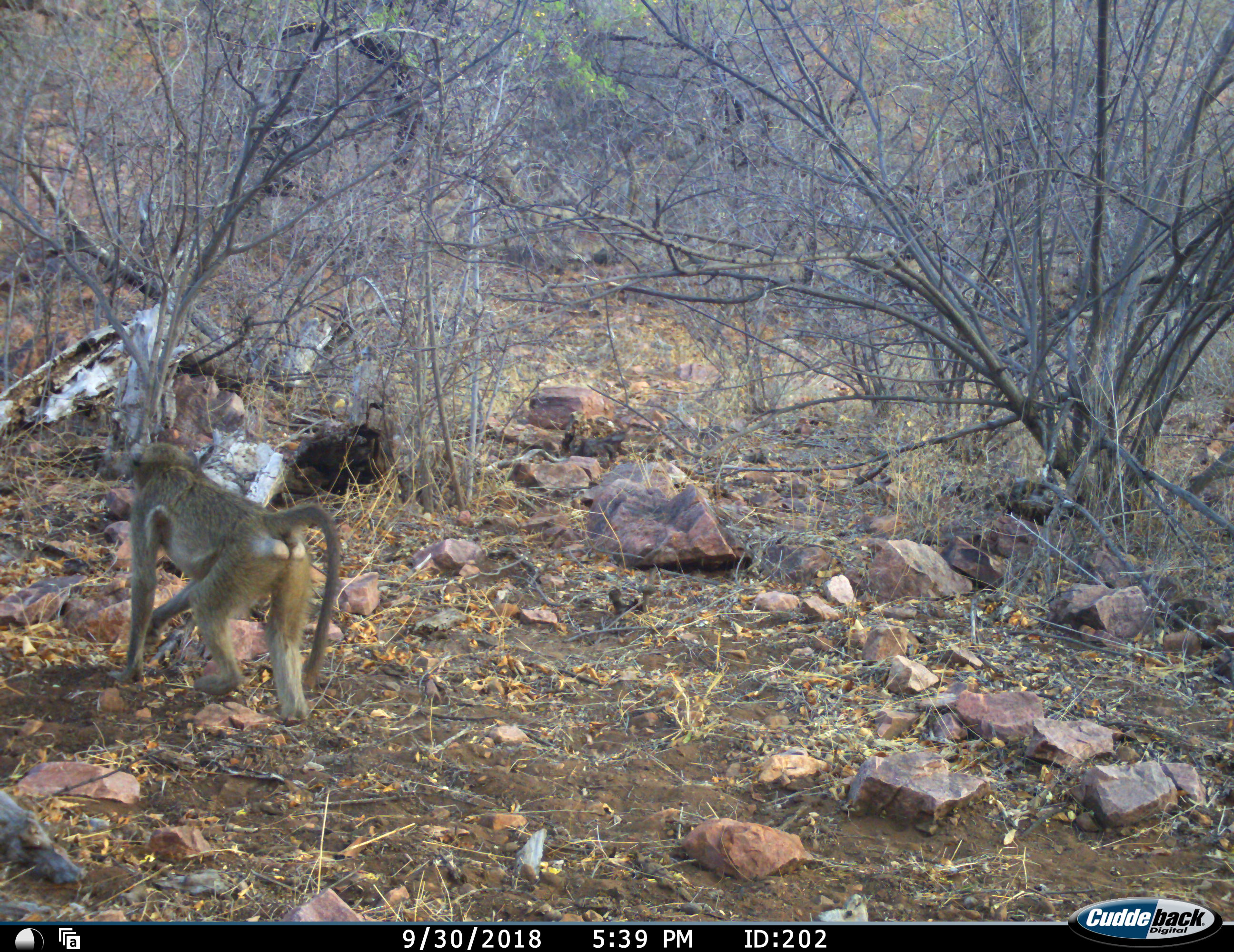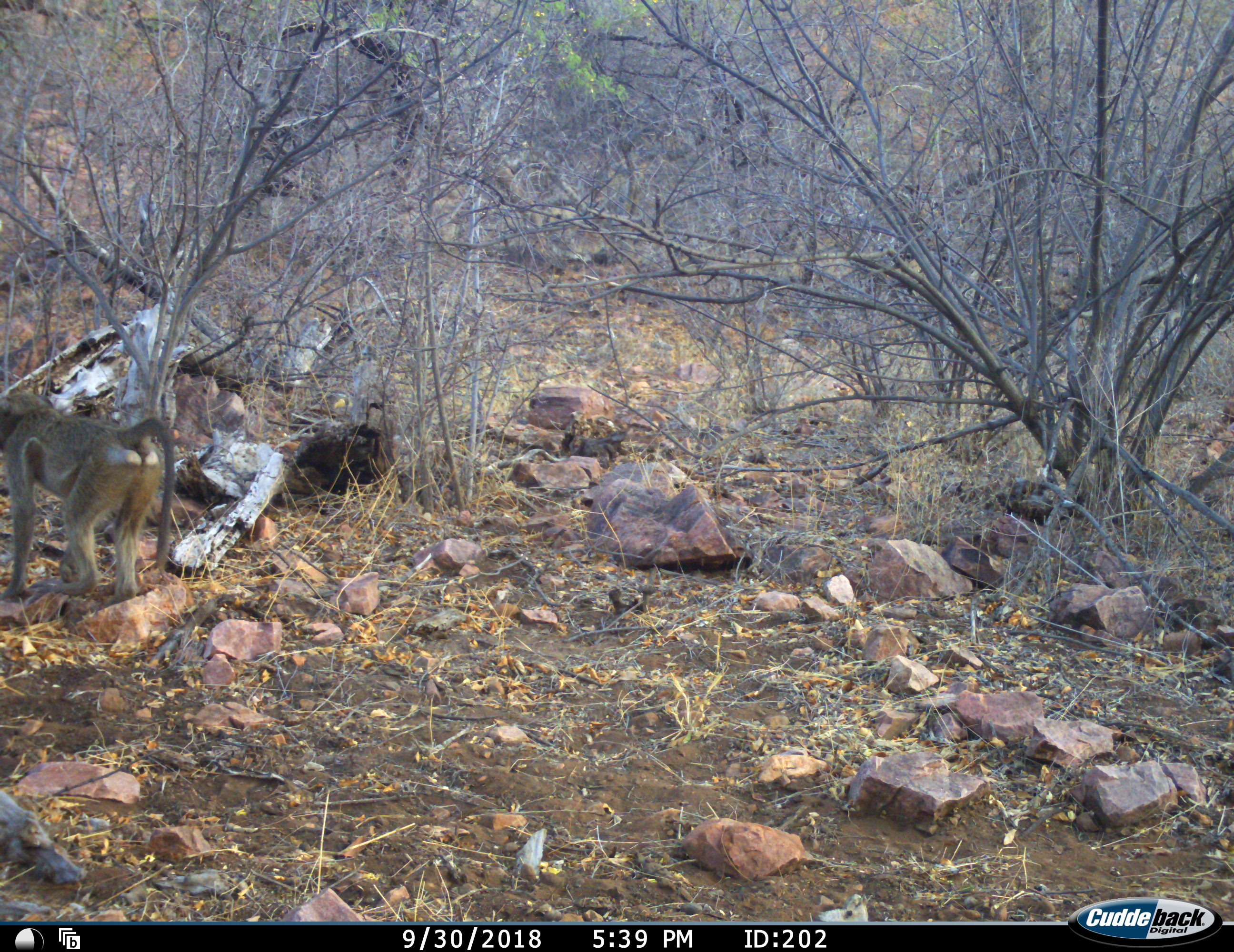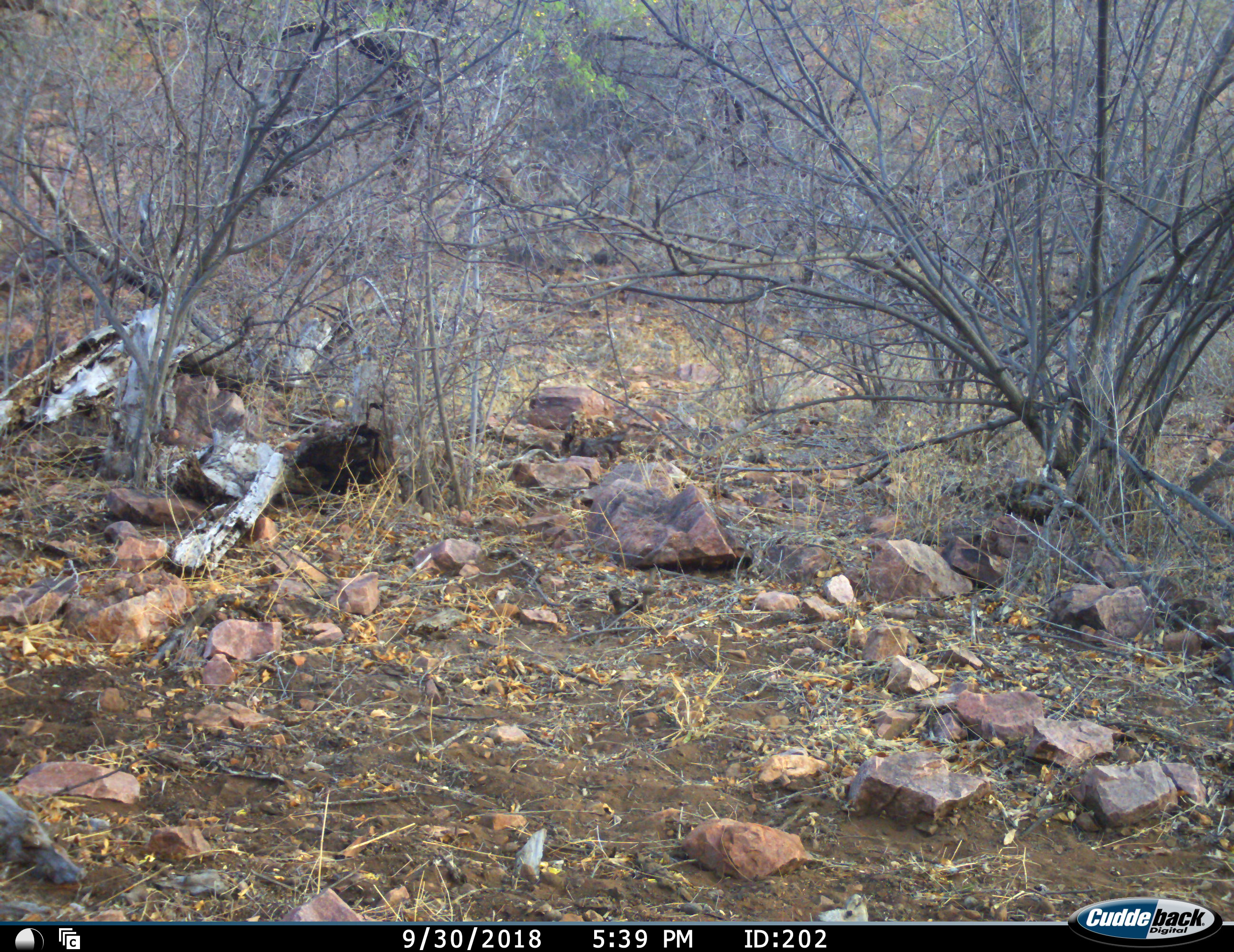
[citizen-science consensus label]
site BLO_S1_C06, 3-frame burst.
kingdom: Animalia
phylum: Chordata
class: Mammalia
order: Primates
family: Cercopithecidae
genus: Papio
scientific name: Papio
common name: baboon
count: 1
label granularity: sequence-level